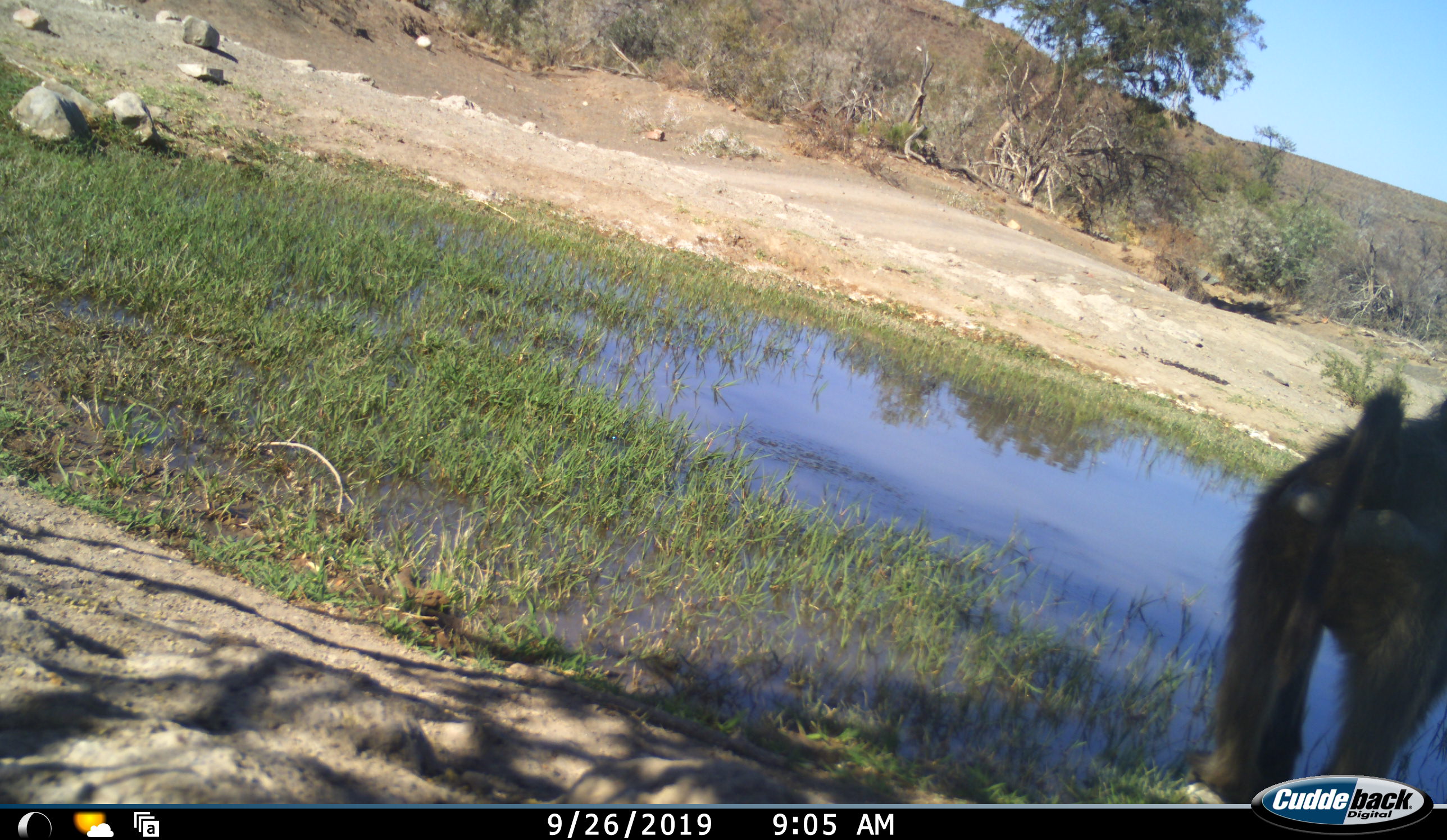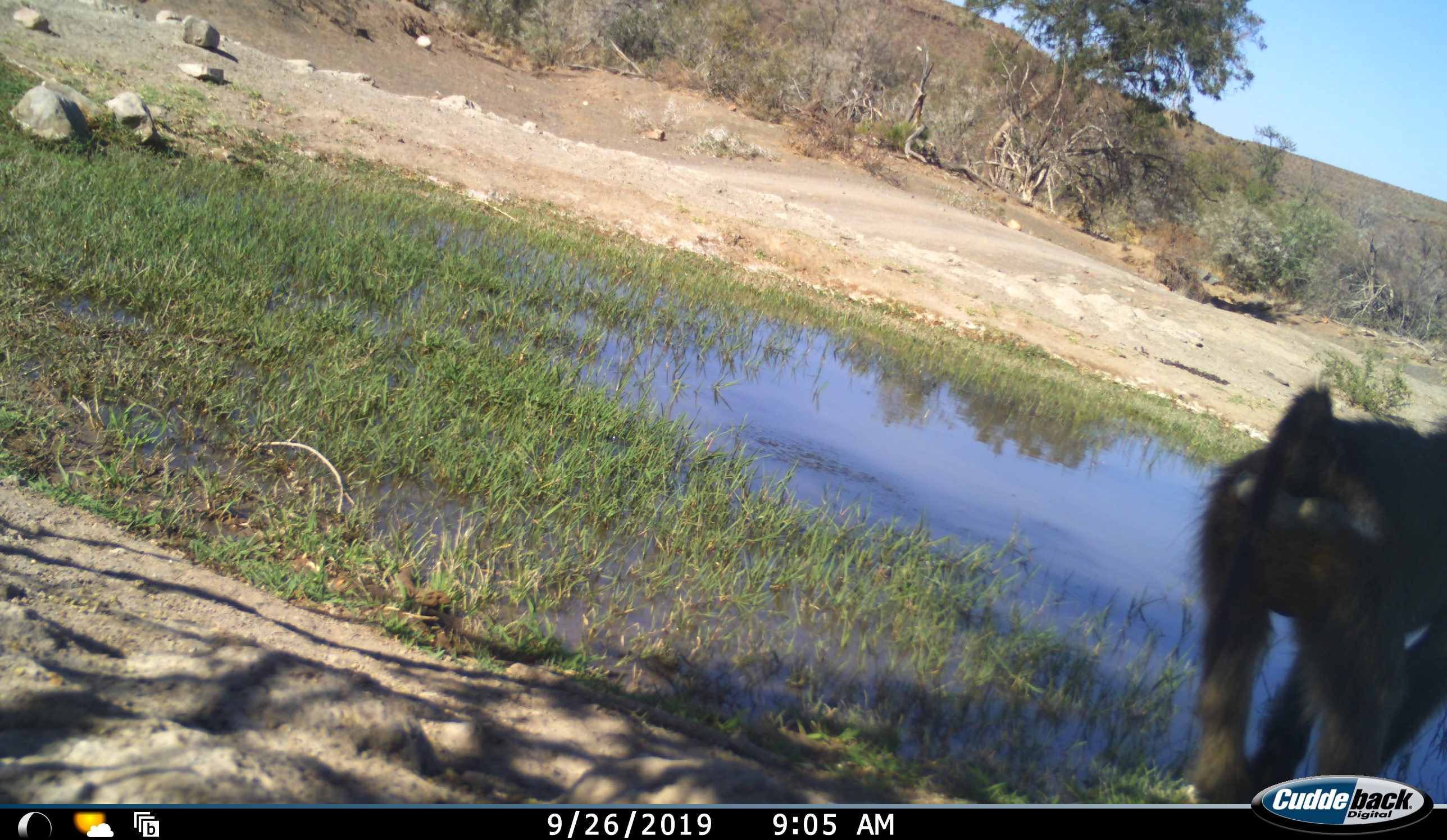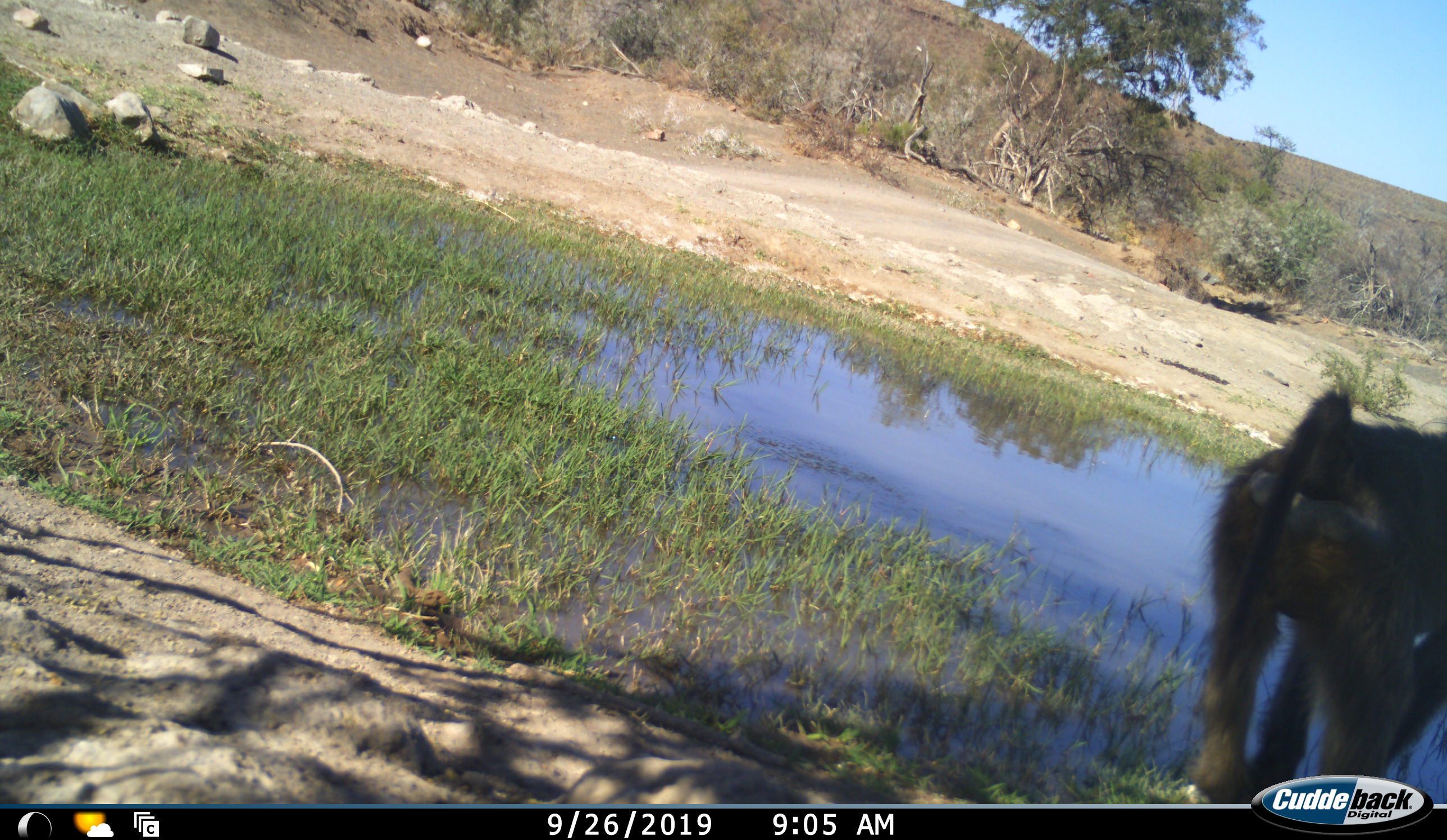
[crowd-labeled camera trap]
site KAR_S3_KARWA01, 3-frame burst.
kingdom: Animalia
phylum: Chordata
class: Mammalia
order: Primates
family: Cercopithecidae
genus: Papio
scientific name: Papio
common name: baboon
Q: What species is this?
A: Baboon (Papio).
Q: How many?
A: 1.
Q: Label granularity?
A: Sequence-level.